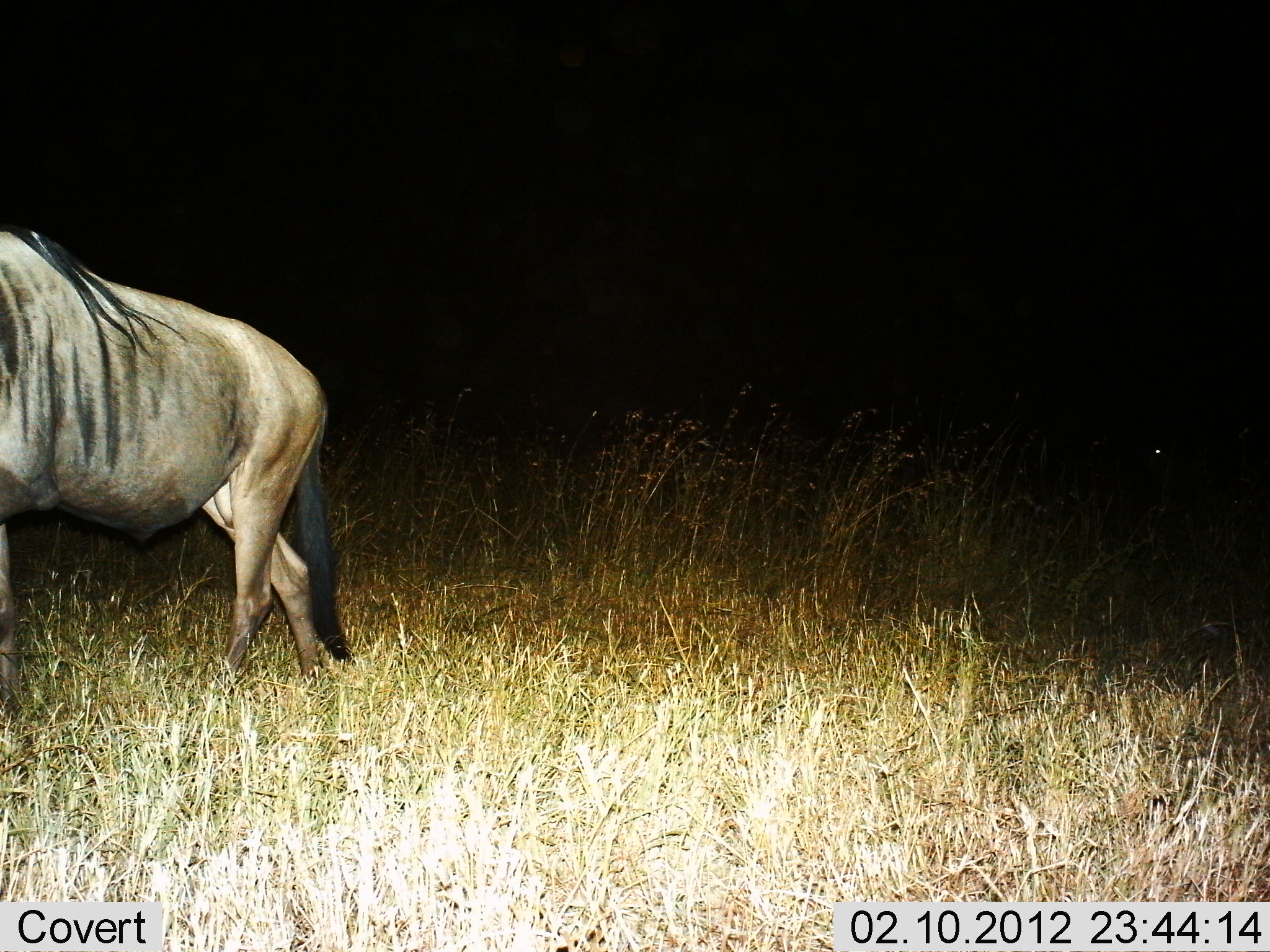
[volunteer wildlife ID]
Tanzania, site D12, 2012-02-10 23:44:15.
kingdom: Animalia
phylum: Chordata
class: Mammalia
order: Artiodactyla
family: Bovidae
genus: Connochaetes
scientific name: Connochaetes taurinus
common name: blue wildebeest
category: wildebeest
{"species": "wildebeest (blue wildebeest) (Connochaetes taurinus)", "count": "1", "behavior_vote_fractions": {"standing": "22%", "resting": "0%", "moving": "78%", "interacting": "0%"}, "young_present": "0%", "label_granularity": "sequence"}